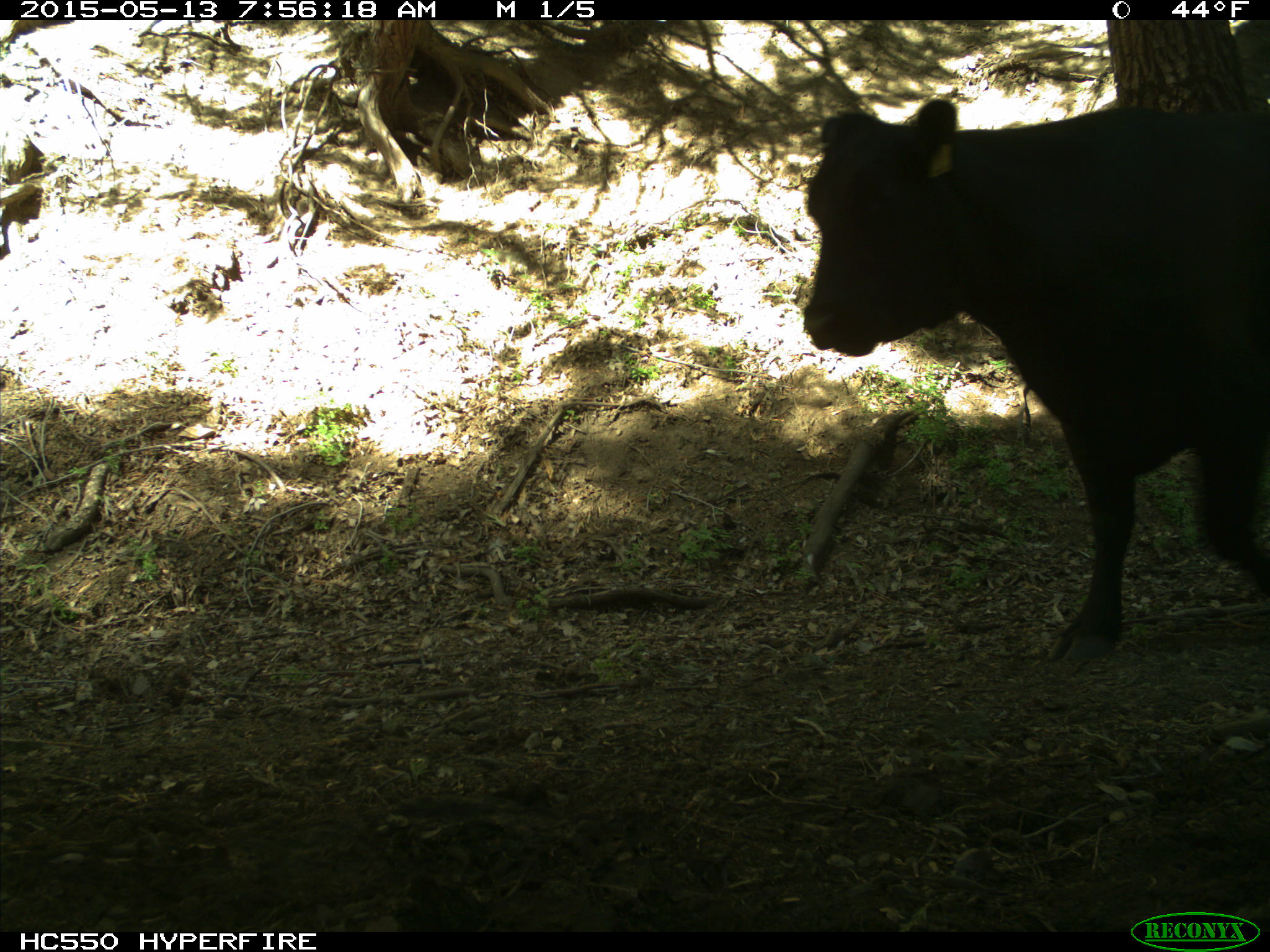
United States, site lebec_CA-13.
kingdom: Animalia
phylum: Chordata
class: Mammalia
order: Artiodactyla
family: Bovidae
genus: Bos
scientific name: Bos taurus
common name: domestic cow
Bos taurus (domestic cow).